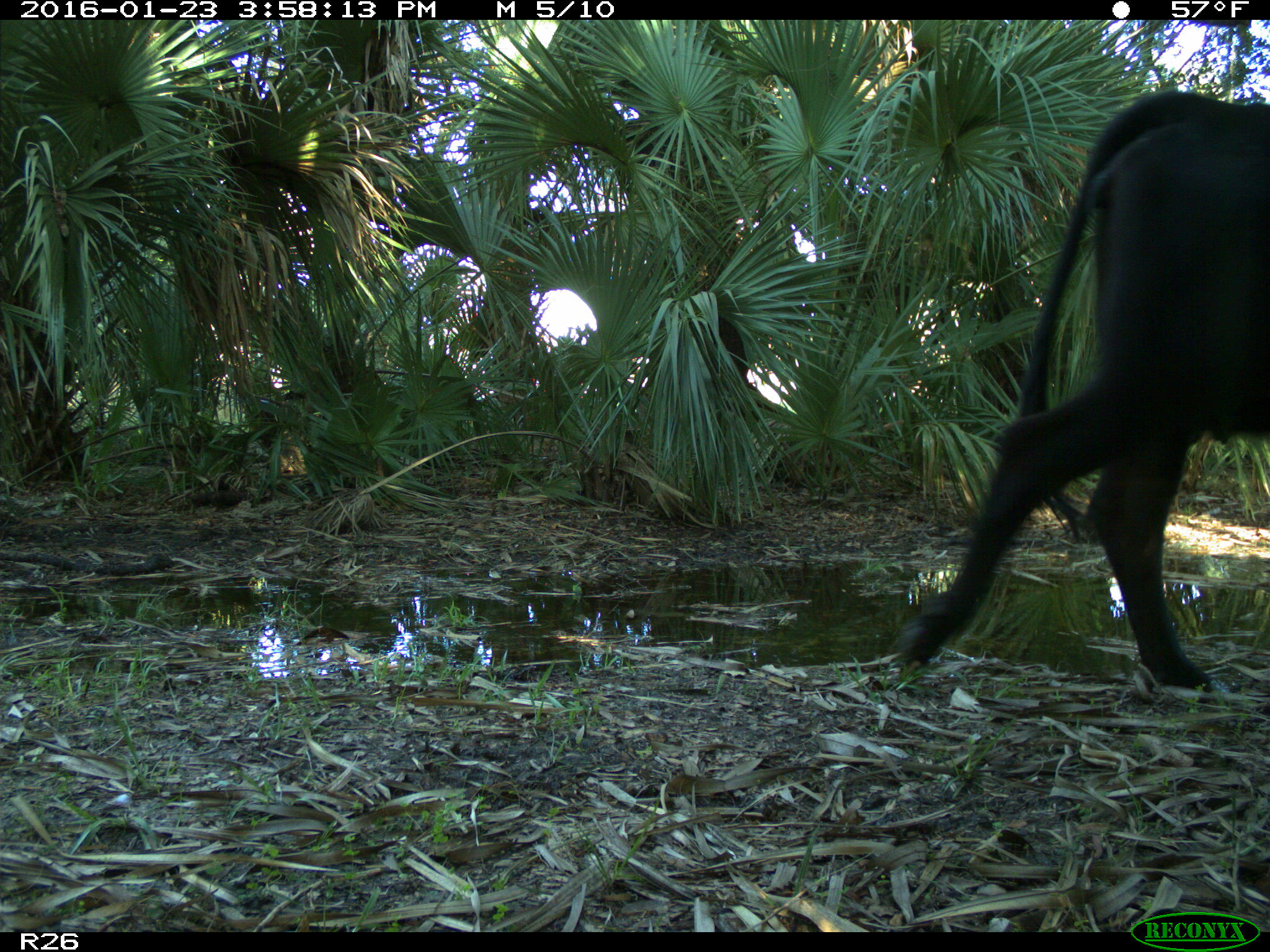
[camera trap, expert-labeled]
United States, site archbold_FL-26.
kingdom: Animalia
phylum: Chordata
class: Mammalia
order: Artiodactyla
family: Bovidae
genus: Bos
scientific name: Bos taurus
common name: domestic cow